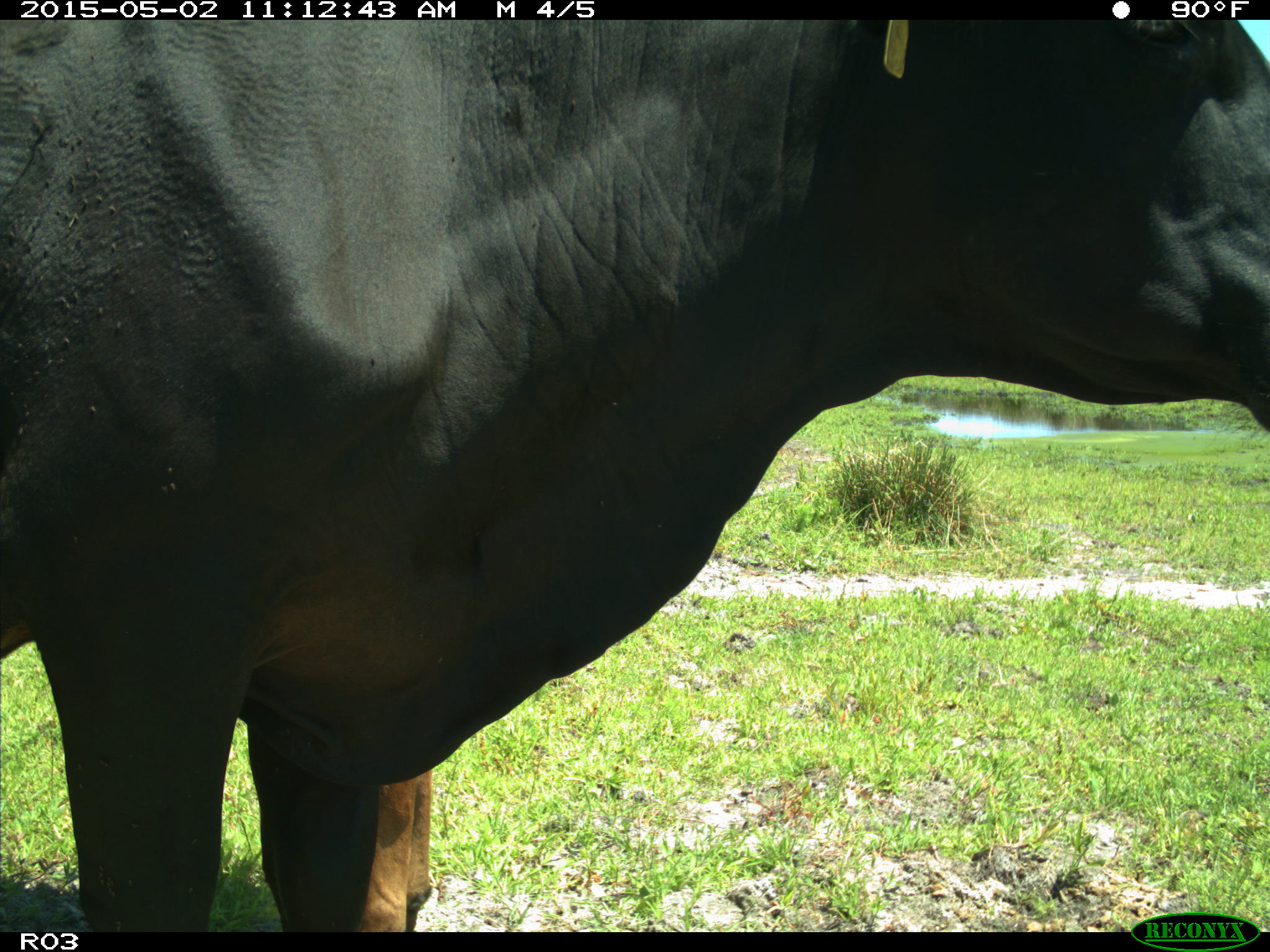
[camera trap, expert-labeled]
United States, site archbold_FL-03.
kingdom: Animalia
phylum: Chordata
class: Mammalia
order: Artiodactyla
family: Bovidae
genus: Bos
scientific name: Bos taurus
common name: domestic cow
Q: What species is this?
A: Bos taurus (domestic cow).